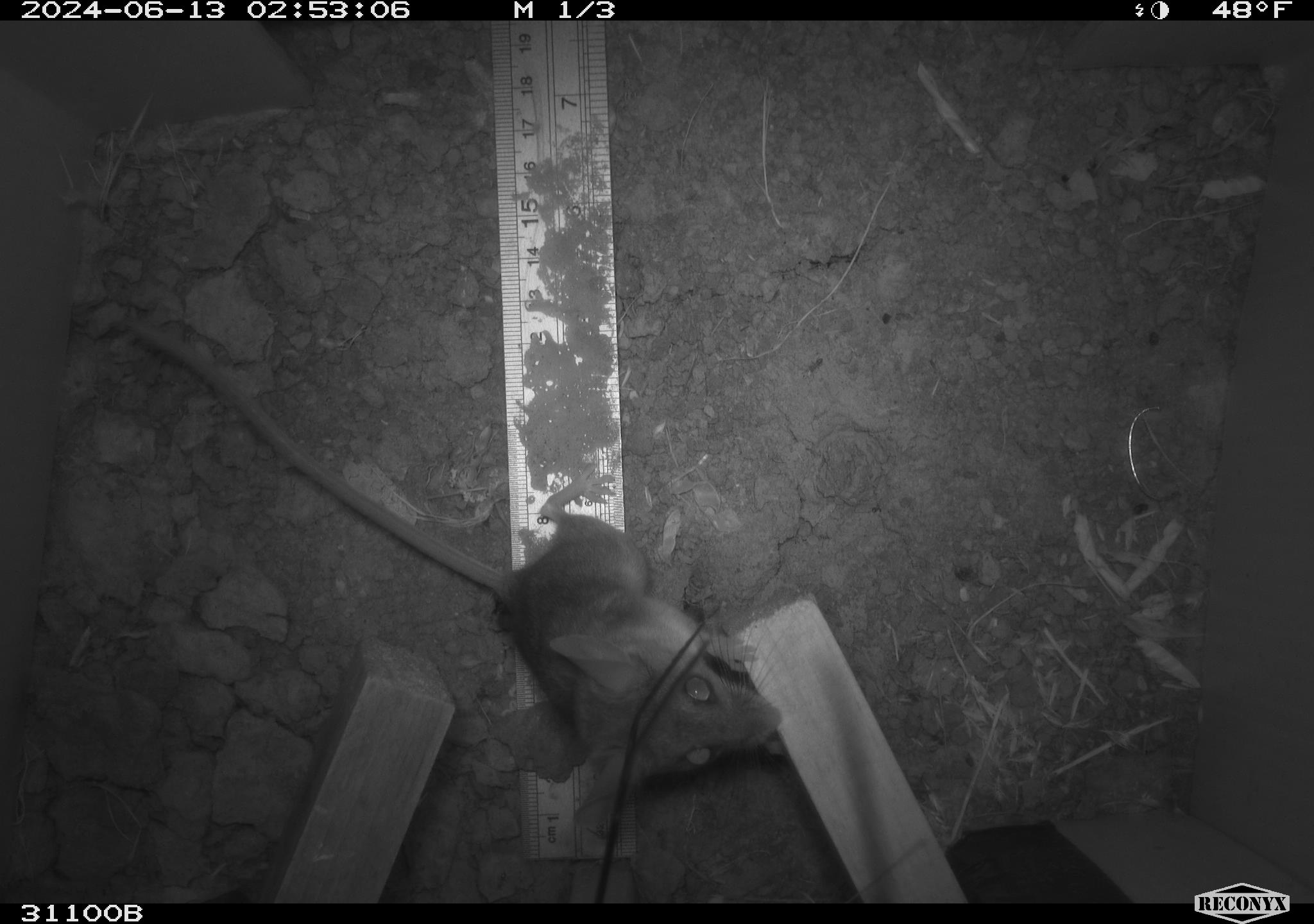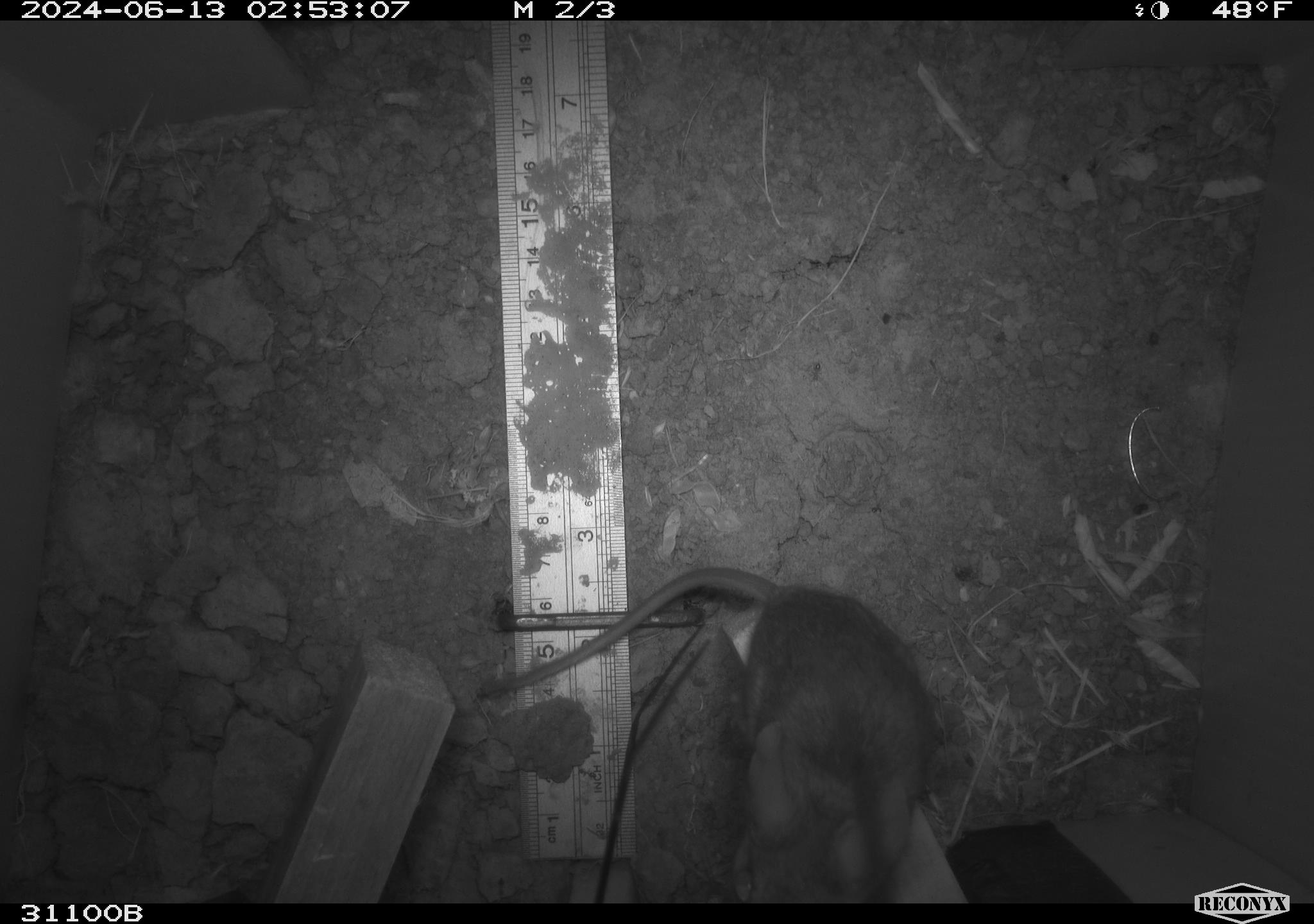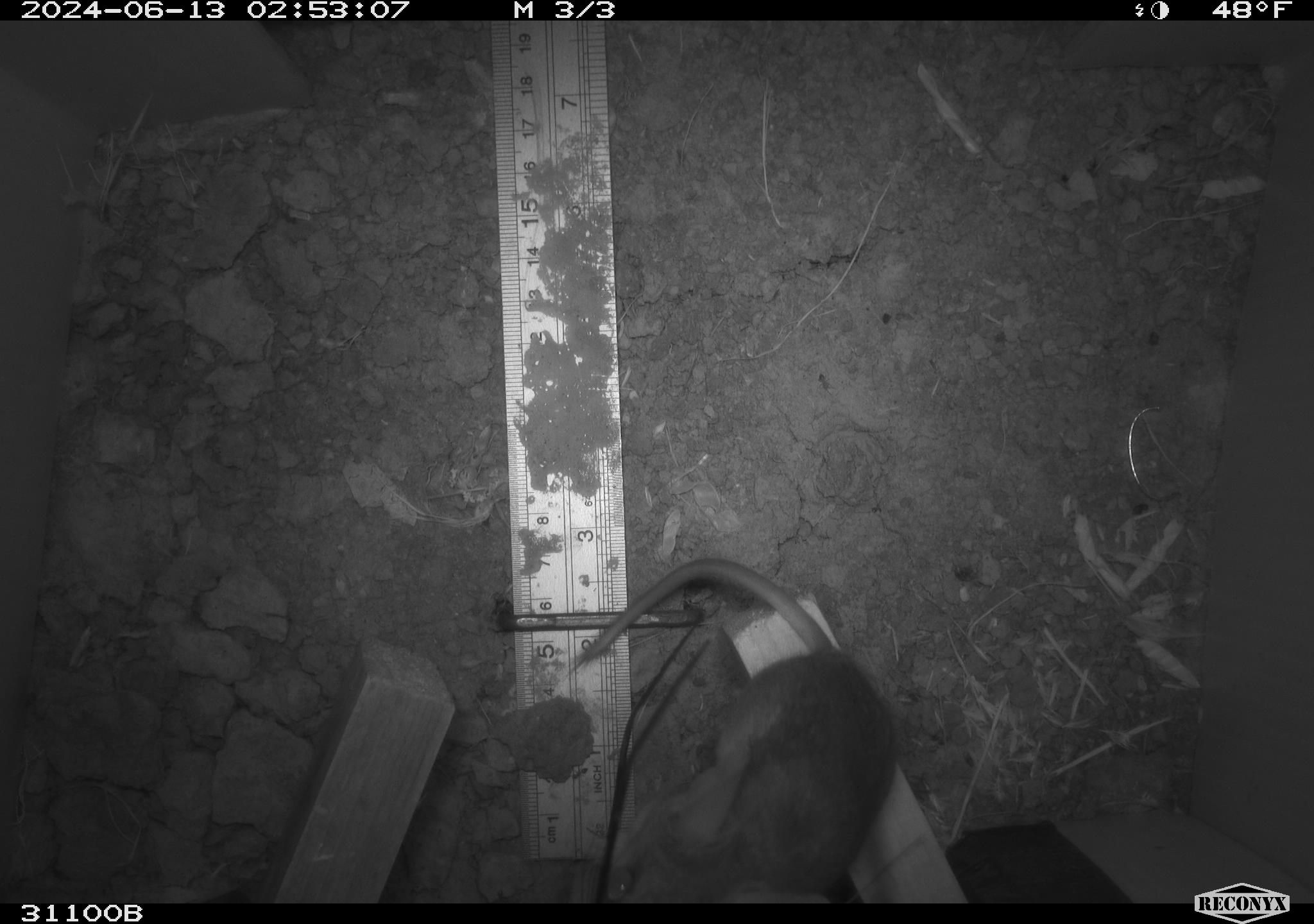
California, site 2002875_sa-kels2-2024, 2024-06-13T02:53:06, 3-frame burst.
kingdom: Animalia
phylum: Chordata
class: Mammalia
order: Rodentia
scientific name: Rodentia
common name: rodent